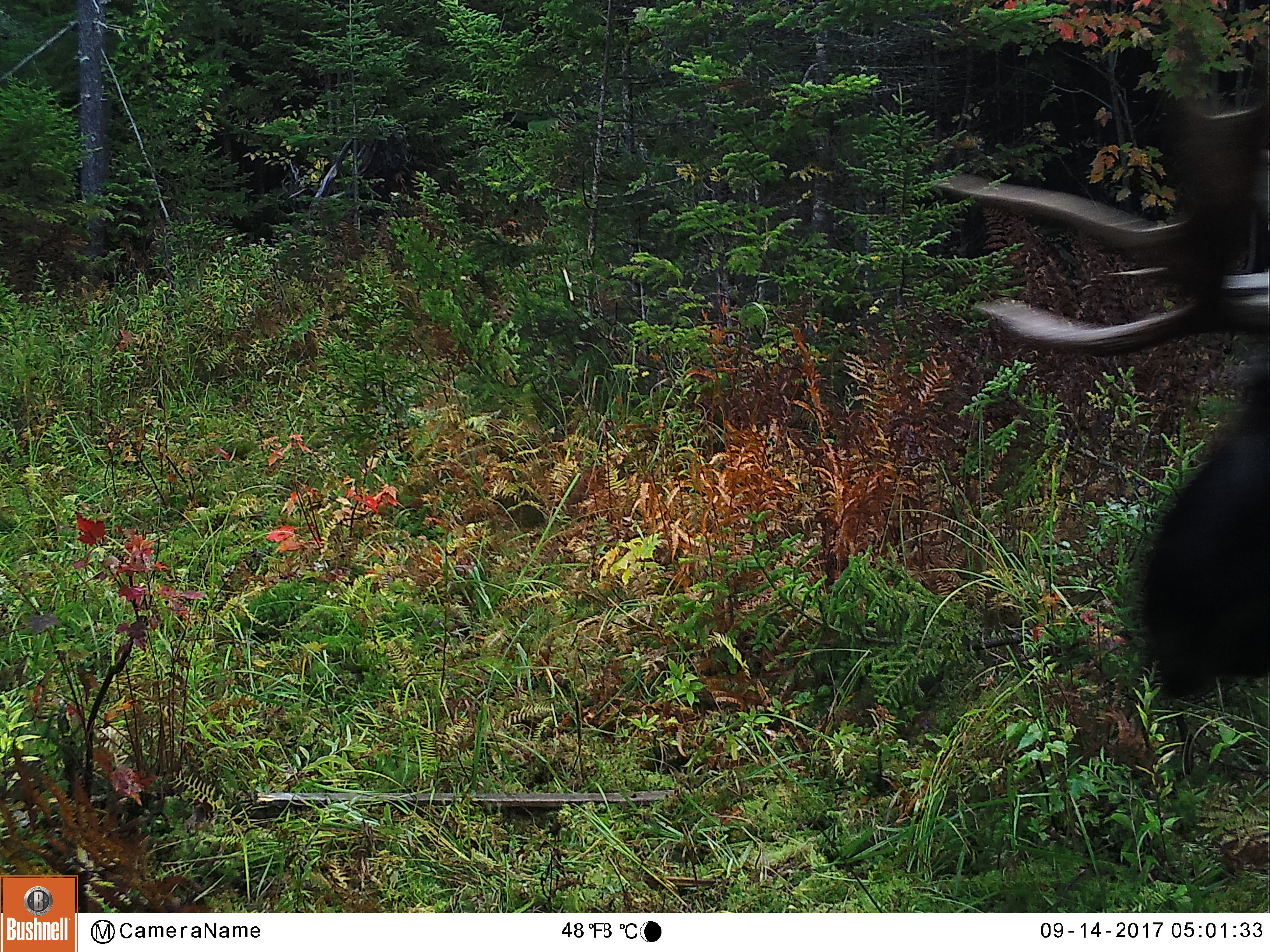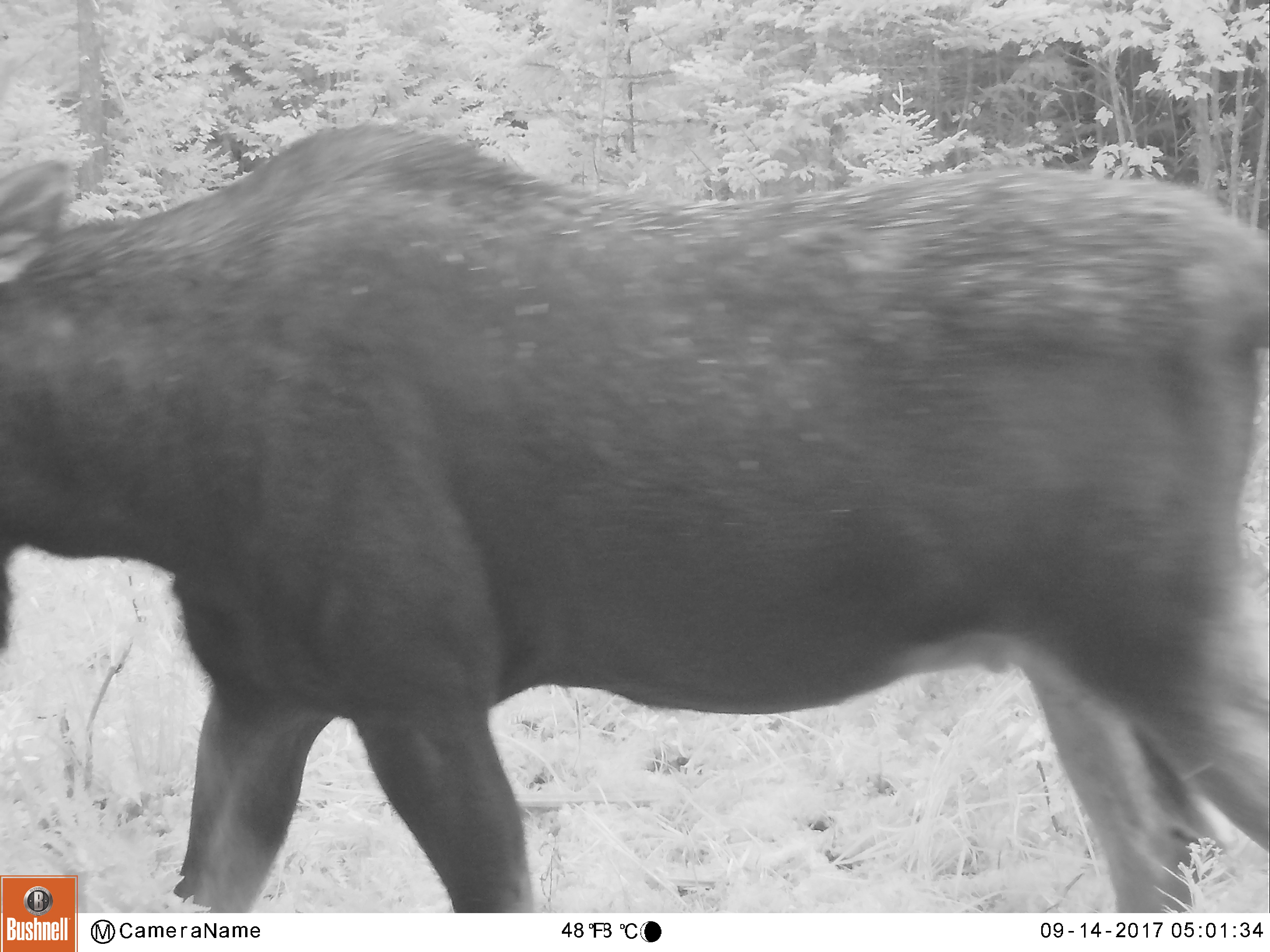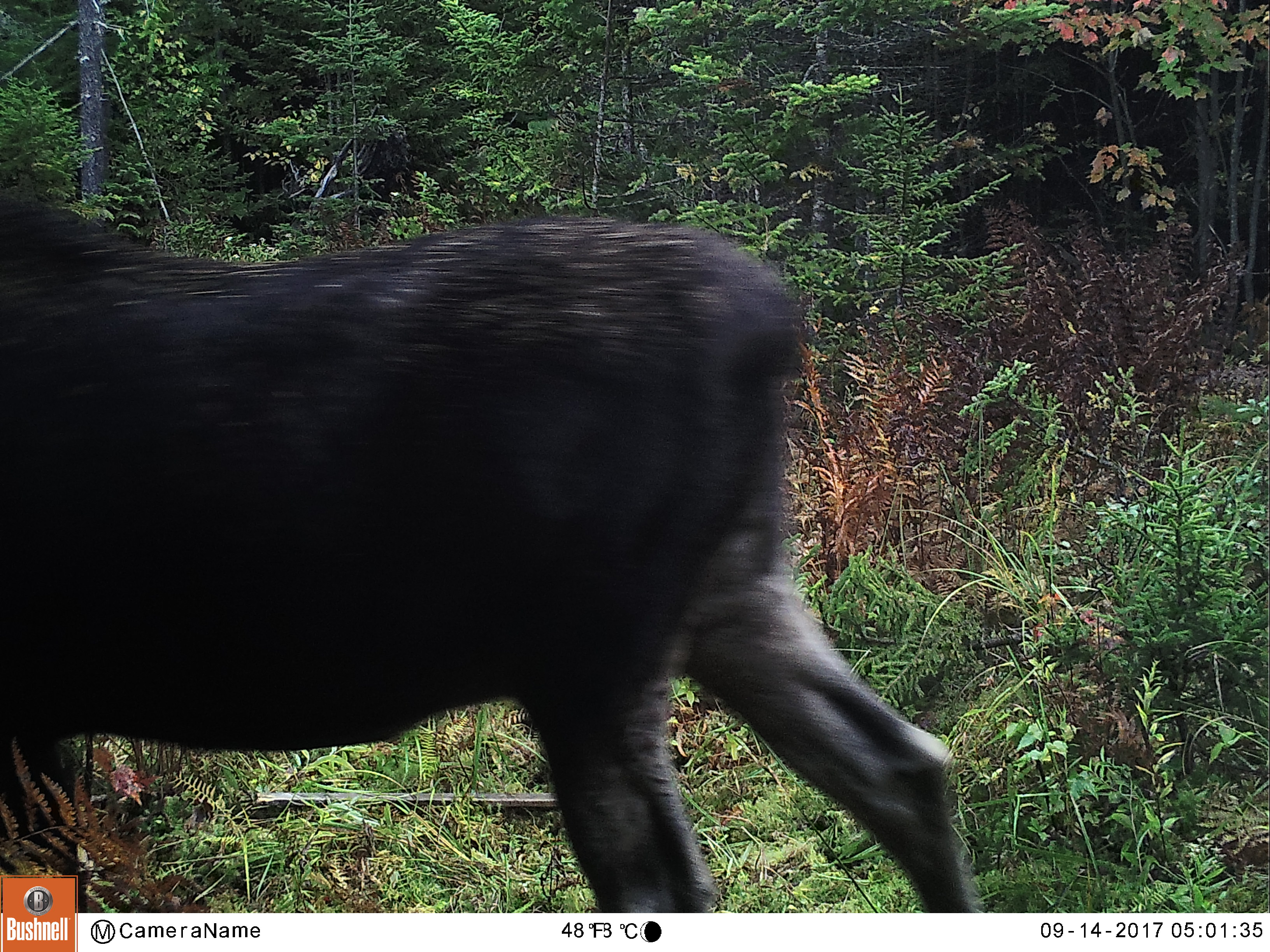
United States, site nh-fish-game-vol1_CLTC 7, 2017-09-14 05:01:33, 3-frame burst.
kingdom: Animalia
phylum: Chordata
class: Mammalia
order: Artiodactyla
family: Cervidae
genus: Alces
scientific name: Alces alces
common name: moose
Moose (Alces alces).